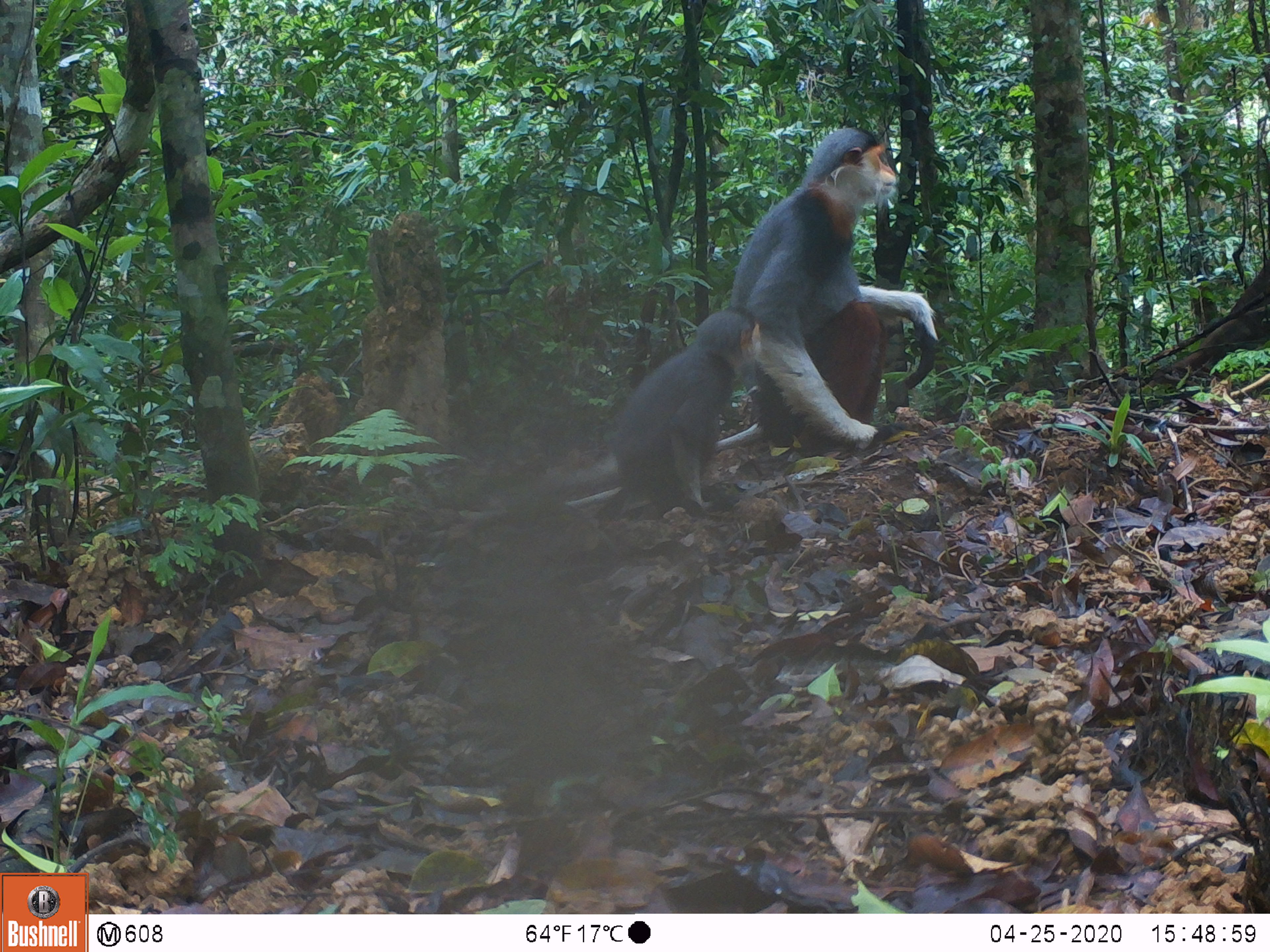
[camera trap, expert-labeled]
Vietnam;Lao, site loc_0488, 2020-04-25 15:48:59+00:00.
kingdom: Animalia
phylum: Chordata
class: Mammalia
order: Primates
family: Cercopithecidae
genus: Pygathrix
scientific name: Pygathrix nemaeus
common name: red-shanked douc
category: red shanked douc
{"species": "red shanked douc (red-shanked douc) (Pygathrix nemaeus)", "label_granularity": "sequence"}